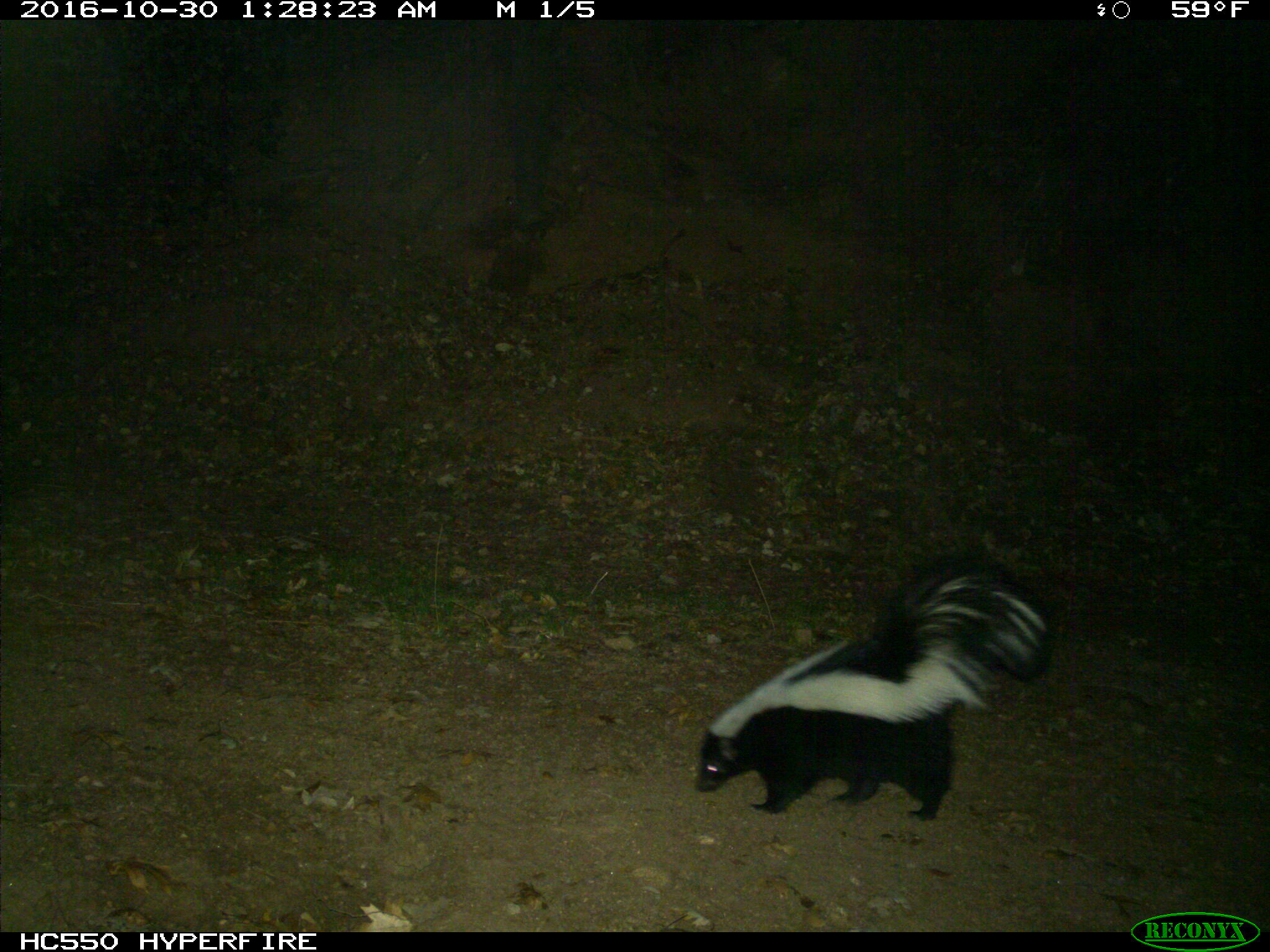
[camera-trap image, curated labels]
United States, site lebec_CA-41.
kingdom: Animalia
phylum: Chordata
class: Mammalia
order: Carnivora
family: Mephitidae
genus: Mephitis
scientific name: Mephitis mephitis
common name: striped skunk